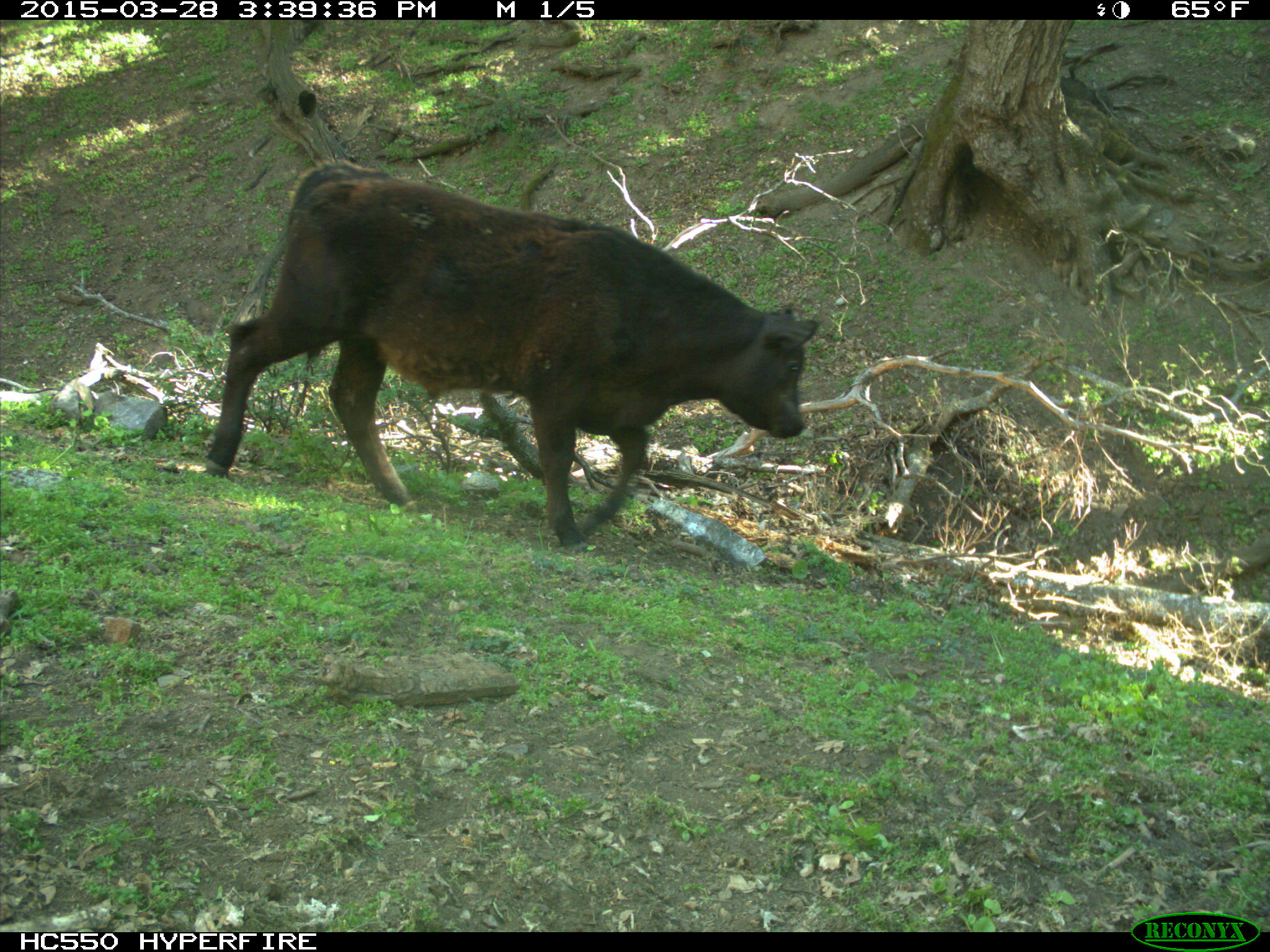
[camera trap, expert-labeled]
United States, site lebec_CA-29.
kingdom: Animalia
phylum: Chordata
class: Mammalia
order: Artiodactyla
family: Bovidae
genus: Bos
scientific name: Bos taurus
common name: domestic cow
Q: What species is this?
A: Bos taurus (domestic cow).